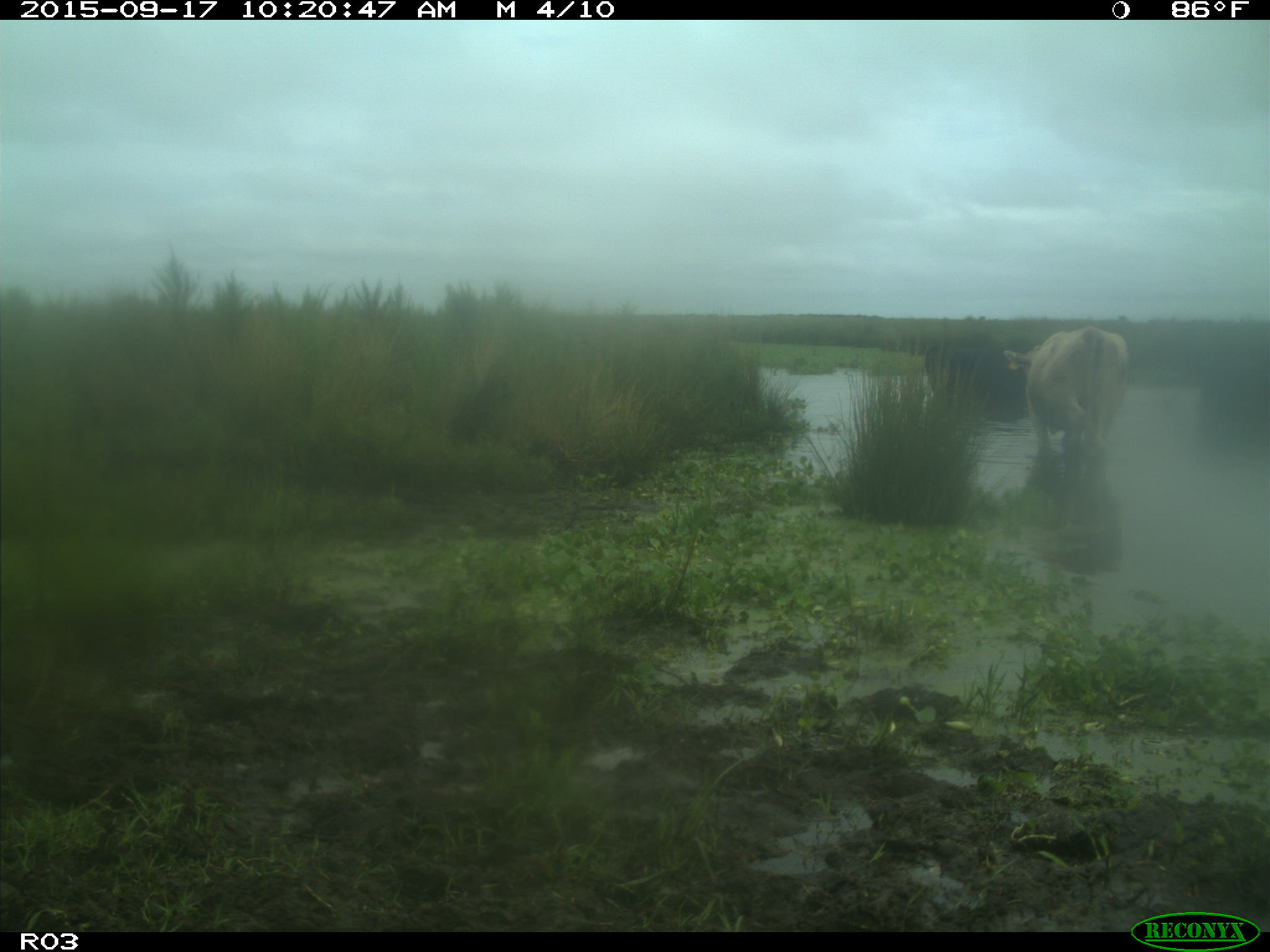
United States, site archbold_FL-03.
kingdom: Animalia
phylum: Chordata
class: Mammalia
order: Artiodactyla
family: Bovidae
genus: Bos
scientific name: Bos taurus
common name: domestic cow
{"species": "Bos taurus (domestic cow)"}